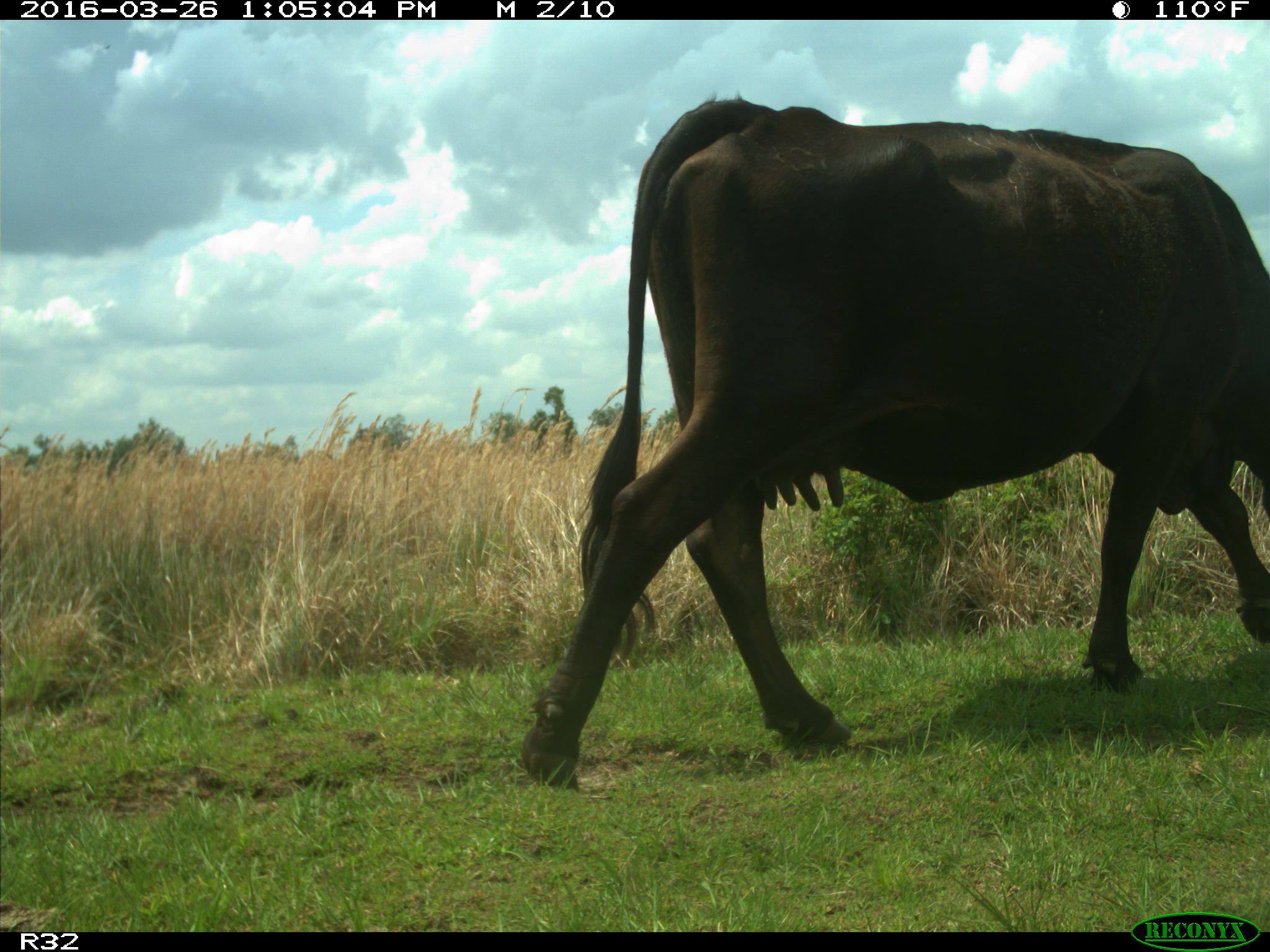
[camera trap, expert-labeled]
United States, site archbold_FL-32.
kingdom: Animalia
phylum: Chordata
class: Mammalia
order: Artiodactyla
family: Bovidae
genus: Bos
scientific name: Bos taurus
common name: domestic cow